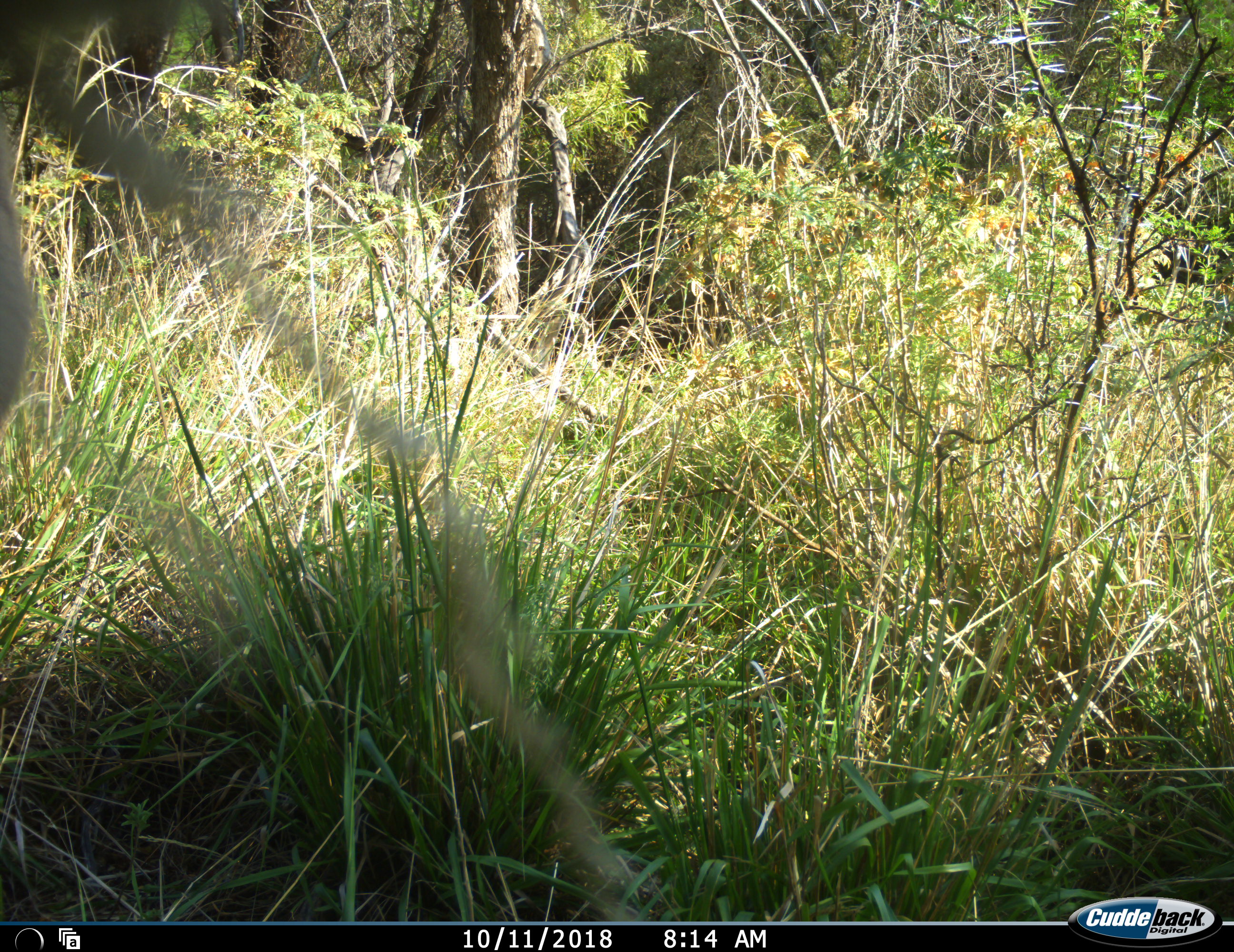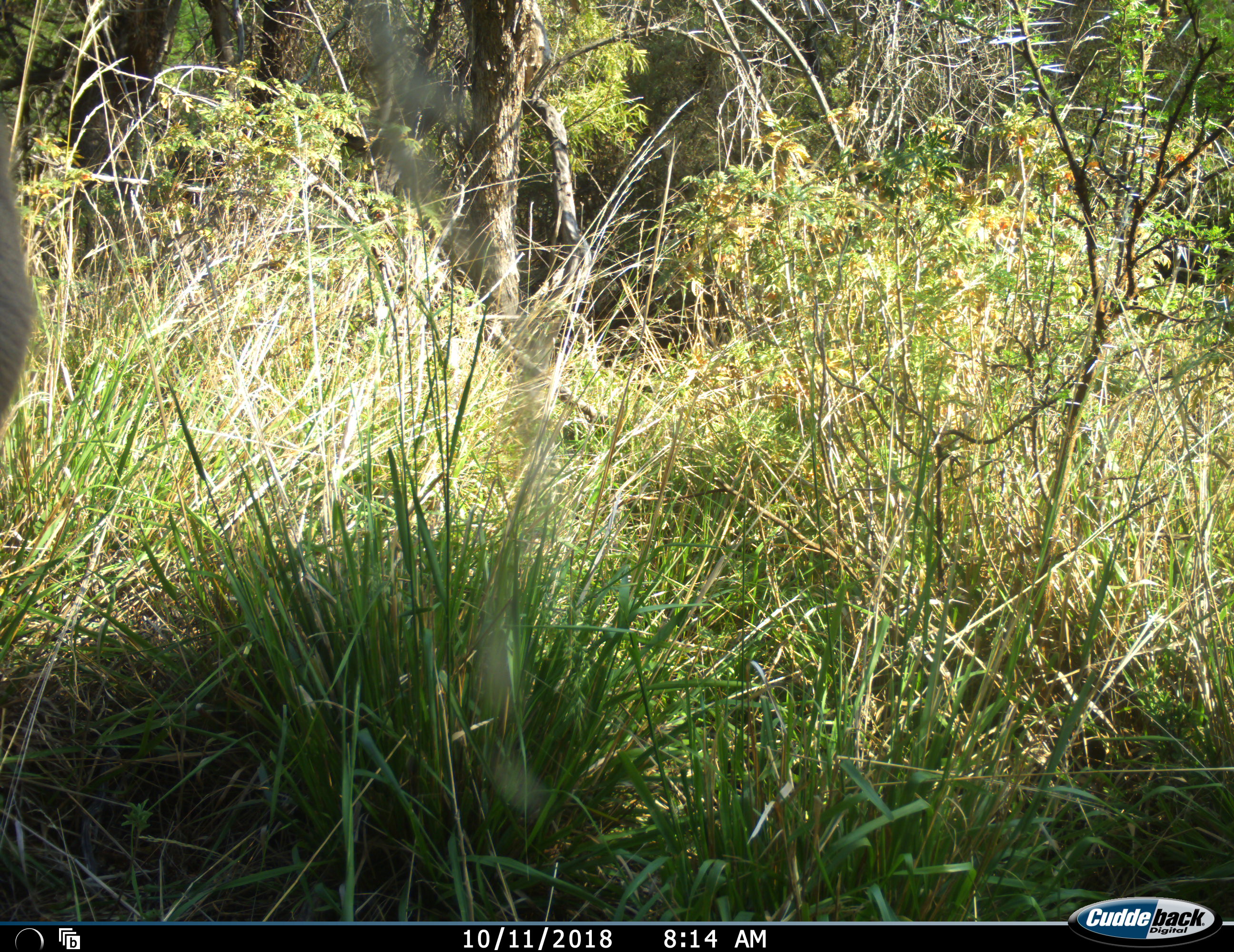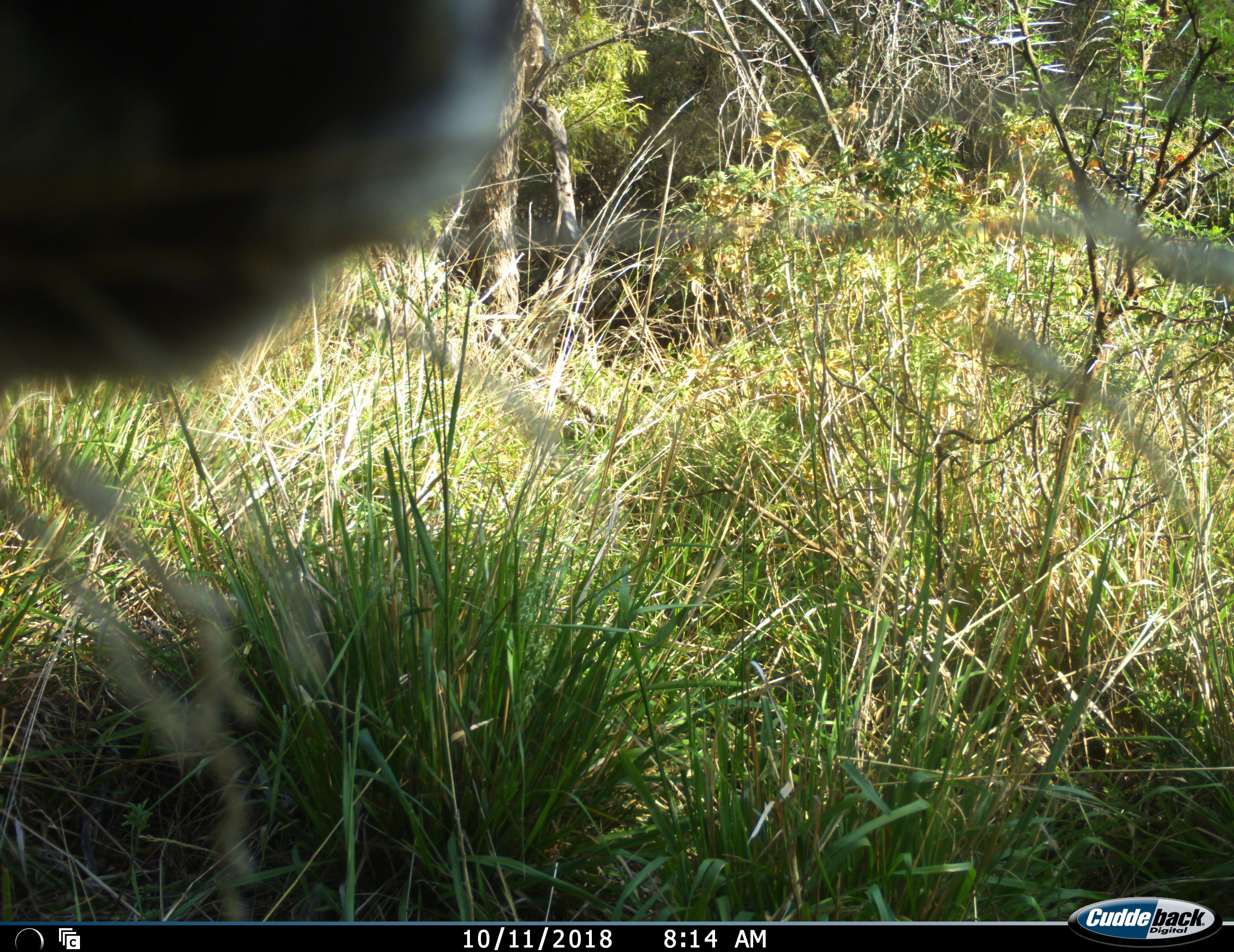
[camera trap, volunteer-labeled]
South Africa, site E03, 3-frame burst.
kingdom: Animalia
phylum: Chordata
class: Mammalia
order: Artiodactyla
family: Bovidae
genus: Tragelaphus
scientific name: Tragelaphus strepsiceros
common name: greater kudu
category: kudu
Kudu (greater kudu) (Tragelaphus strepsiceros), count 1. Behavior (volunteer vote fractions): standing 0%, resting 0%, moving 100%, interacting 0%. Young present (vote fraction): 0%. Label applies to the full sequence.